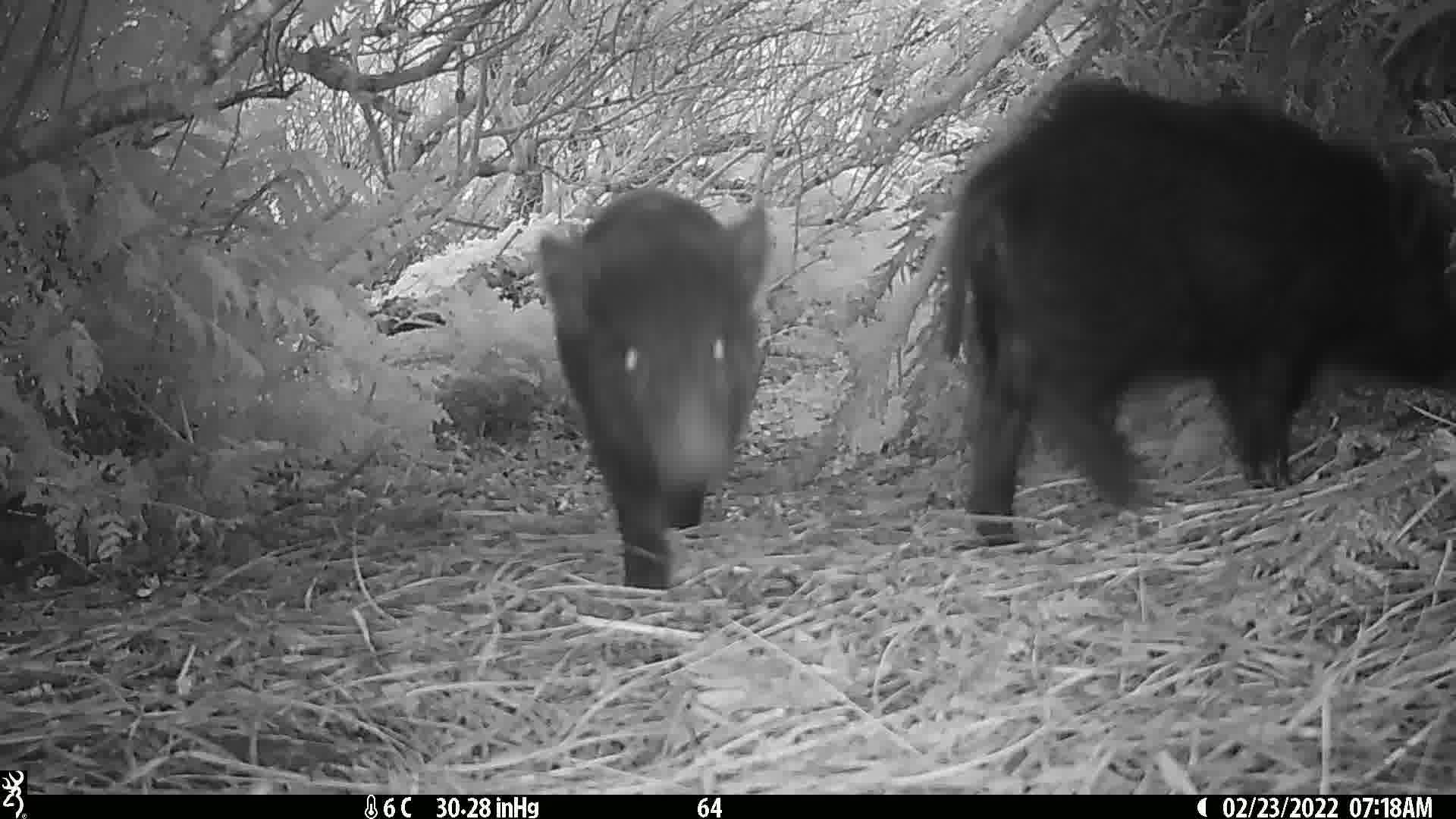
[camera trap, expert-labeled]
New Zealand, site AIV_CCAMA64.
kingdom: Animalia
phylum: Chordata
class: Mammalia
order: Artiodactyla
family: Suidae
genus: Sus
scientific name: Sus scrofa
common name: pig